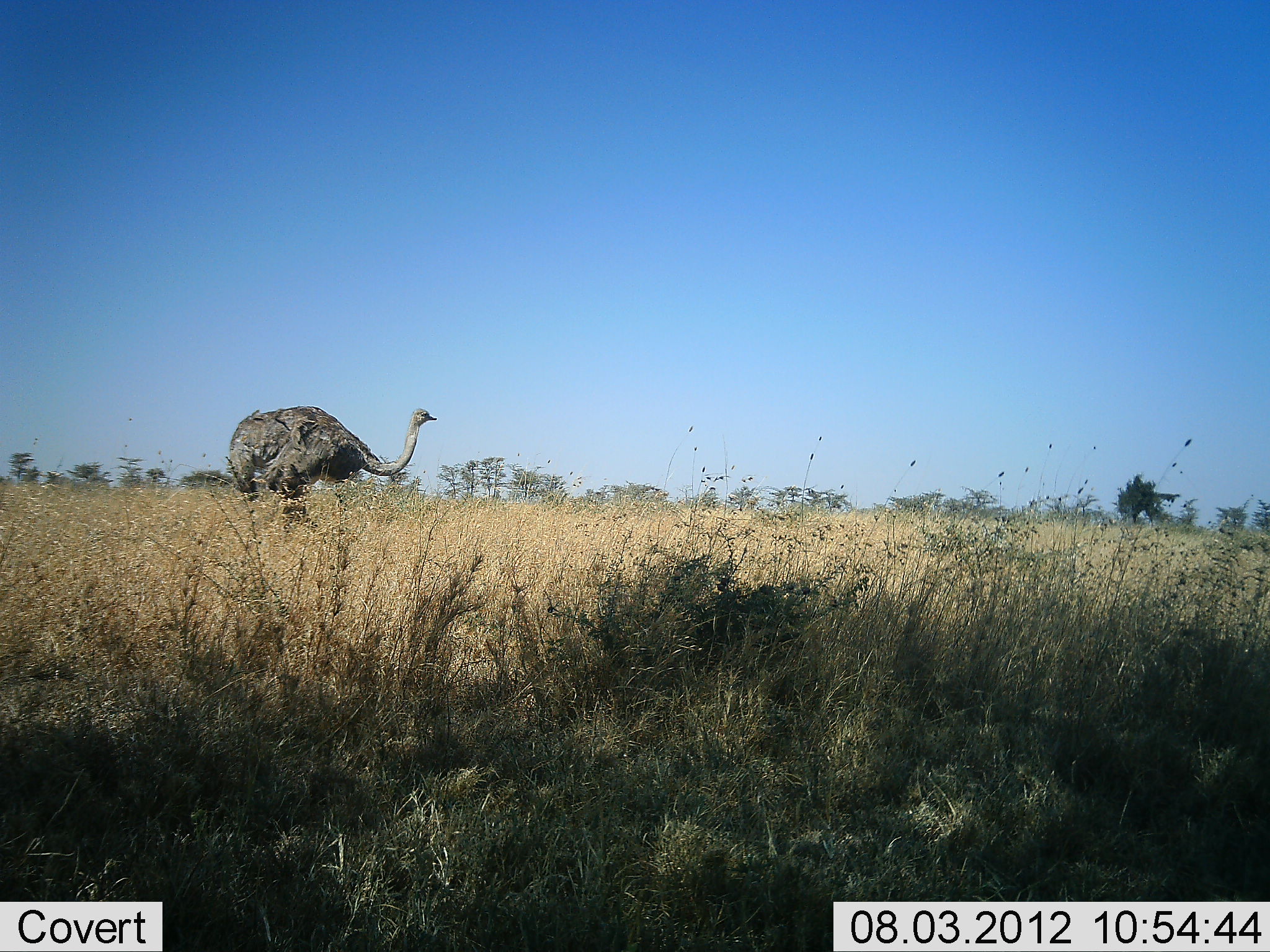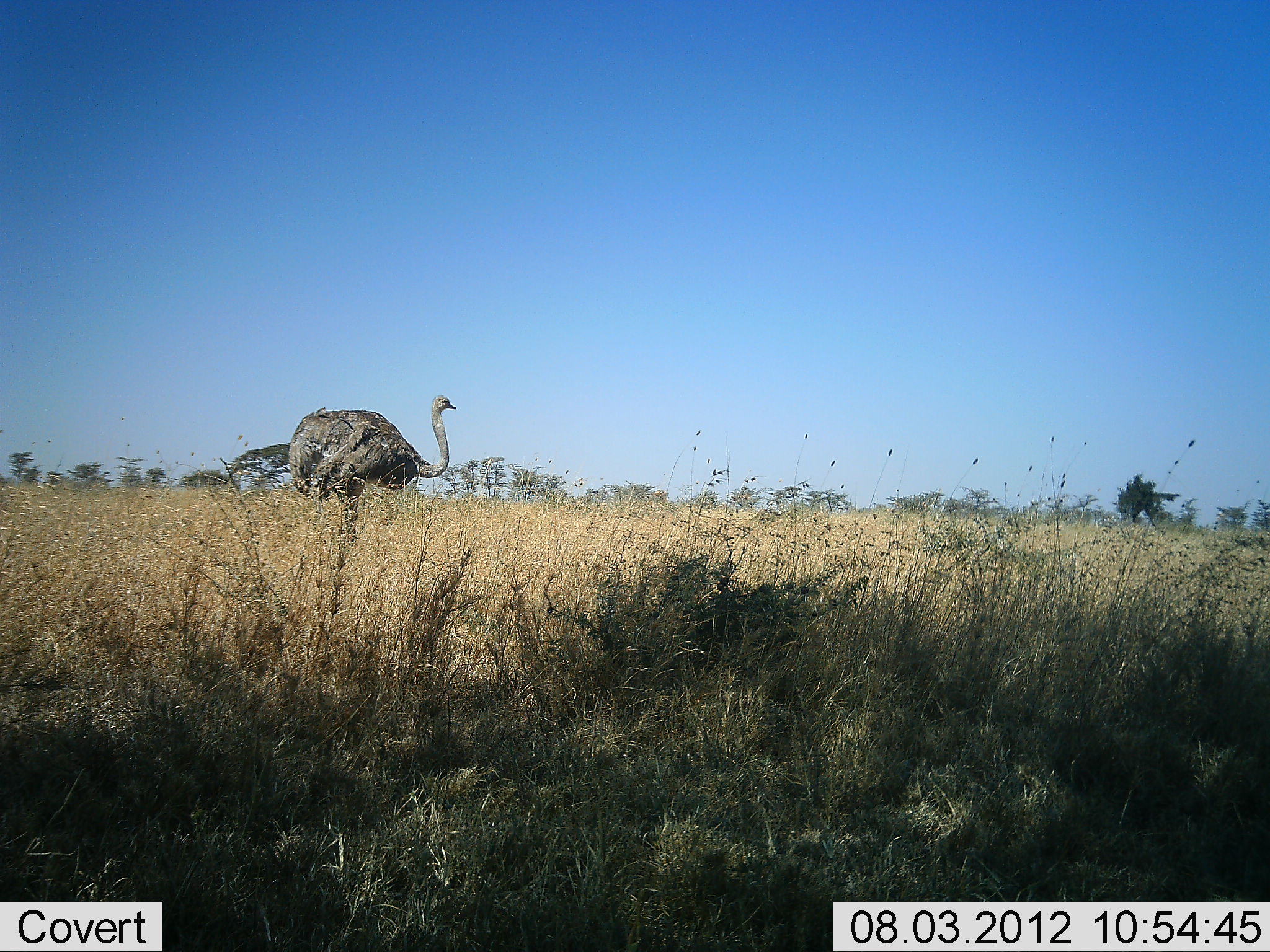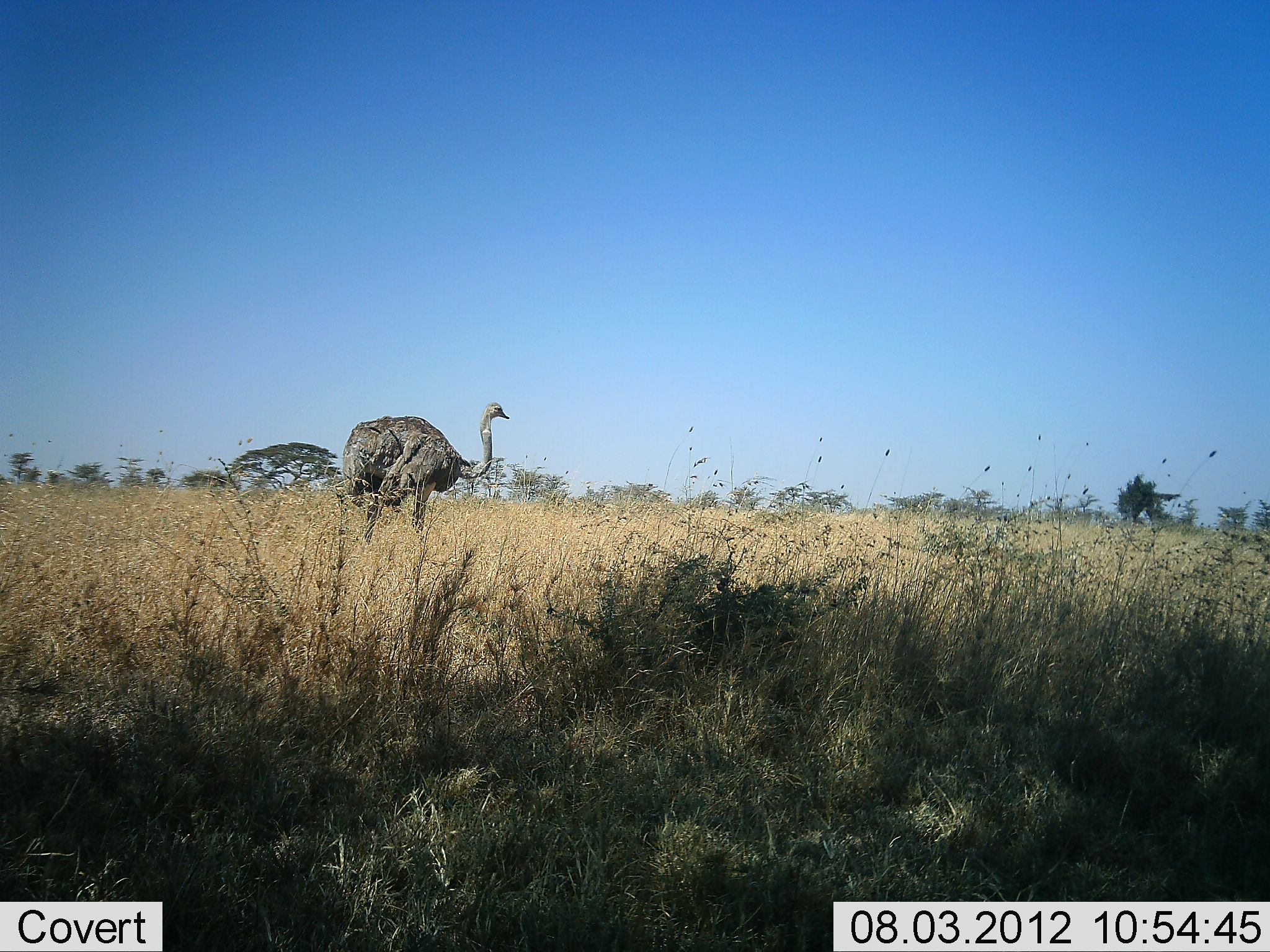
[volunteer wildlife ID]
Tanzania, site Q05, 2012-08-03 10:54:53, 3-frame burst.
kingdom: Animalia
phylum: Chordata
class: Aves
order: Struthioniformes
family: Struthionidae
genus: Struthio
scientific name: Struthio camelus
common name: ostrich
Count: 1.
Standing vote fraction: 20%.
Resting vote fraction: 0%.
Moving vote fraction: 90%.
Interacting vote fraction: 0%.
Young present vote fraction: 0%.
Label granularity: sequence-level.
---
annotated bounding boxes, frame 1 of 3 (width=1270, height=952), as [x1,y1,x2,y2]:
animal: [228,406,439,513]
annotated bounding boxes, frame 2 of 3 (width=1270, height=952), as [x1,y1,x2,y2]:
animal: [287,393,457,546]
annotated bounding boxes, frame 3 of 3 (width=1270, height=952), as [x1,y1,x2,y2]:
animal: [341,402,511,545]